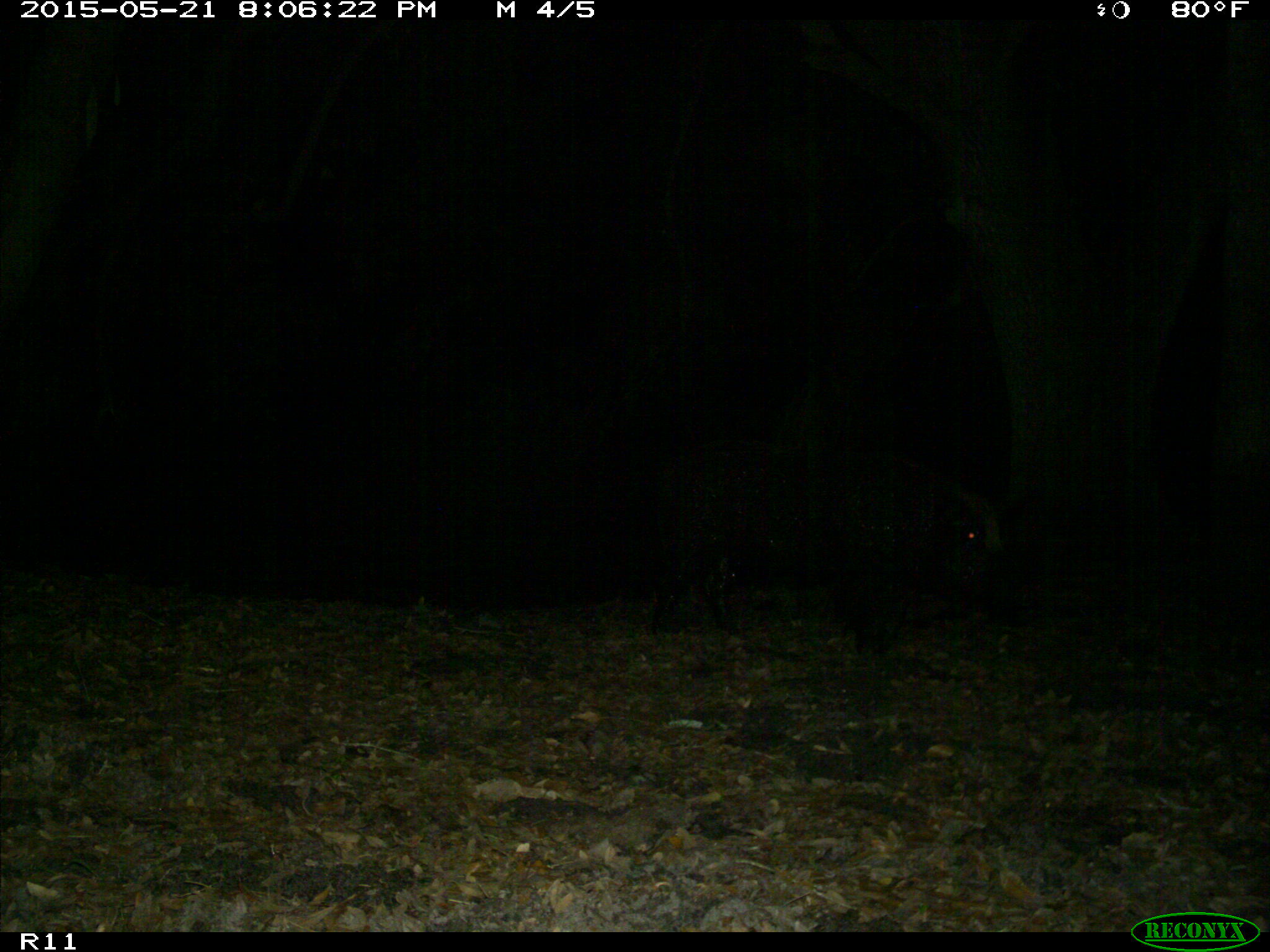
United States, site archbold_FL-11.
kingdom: Animalia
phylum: Chordata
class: Mammalia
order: Artiodactyla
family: Suidae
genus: Sus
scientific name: Sus scrofa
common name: wild boar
Sus scrofa (wild boar).